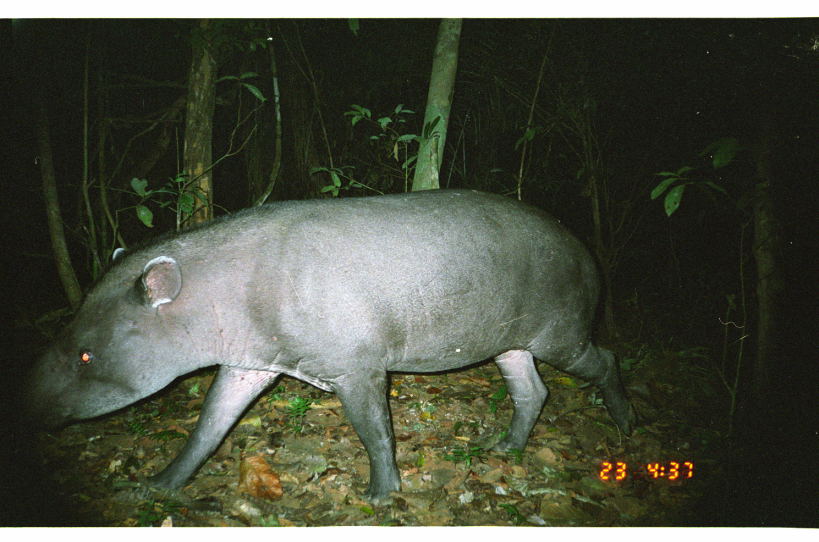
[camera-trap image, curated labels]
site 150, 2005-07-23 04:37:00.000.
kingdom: Animalia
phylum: Chordata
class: Mammalia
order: Perissodactyla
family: Tapiridae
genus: Tapirus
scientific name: Tapirus terrestris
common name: south american tapir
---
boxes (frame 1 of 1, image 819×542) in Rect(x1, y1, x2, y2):
tapirus terrestris: Rect(12, 187, 641, 510)